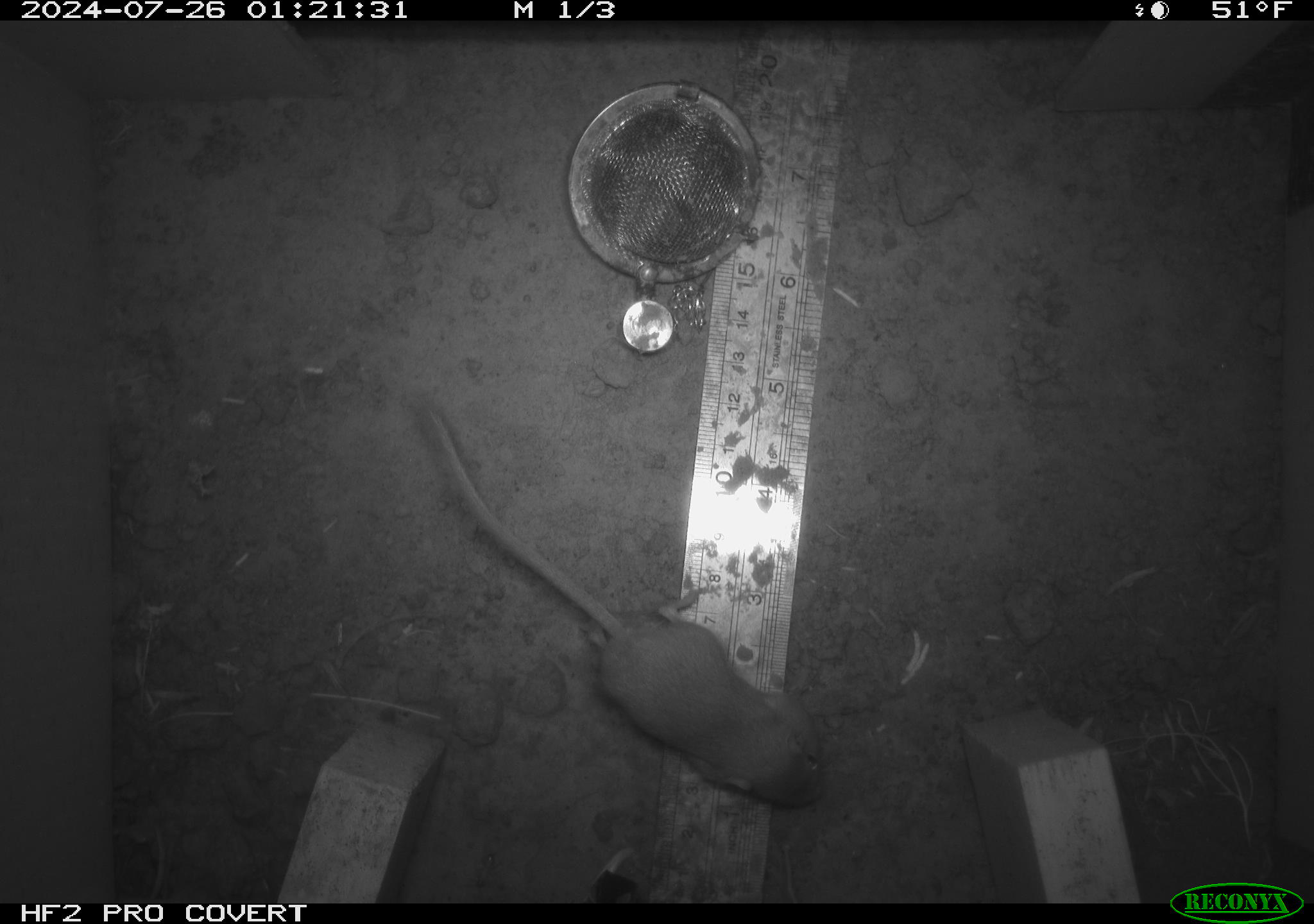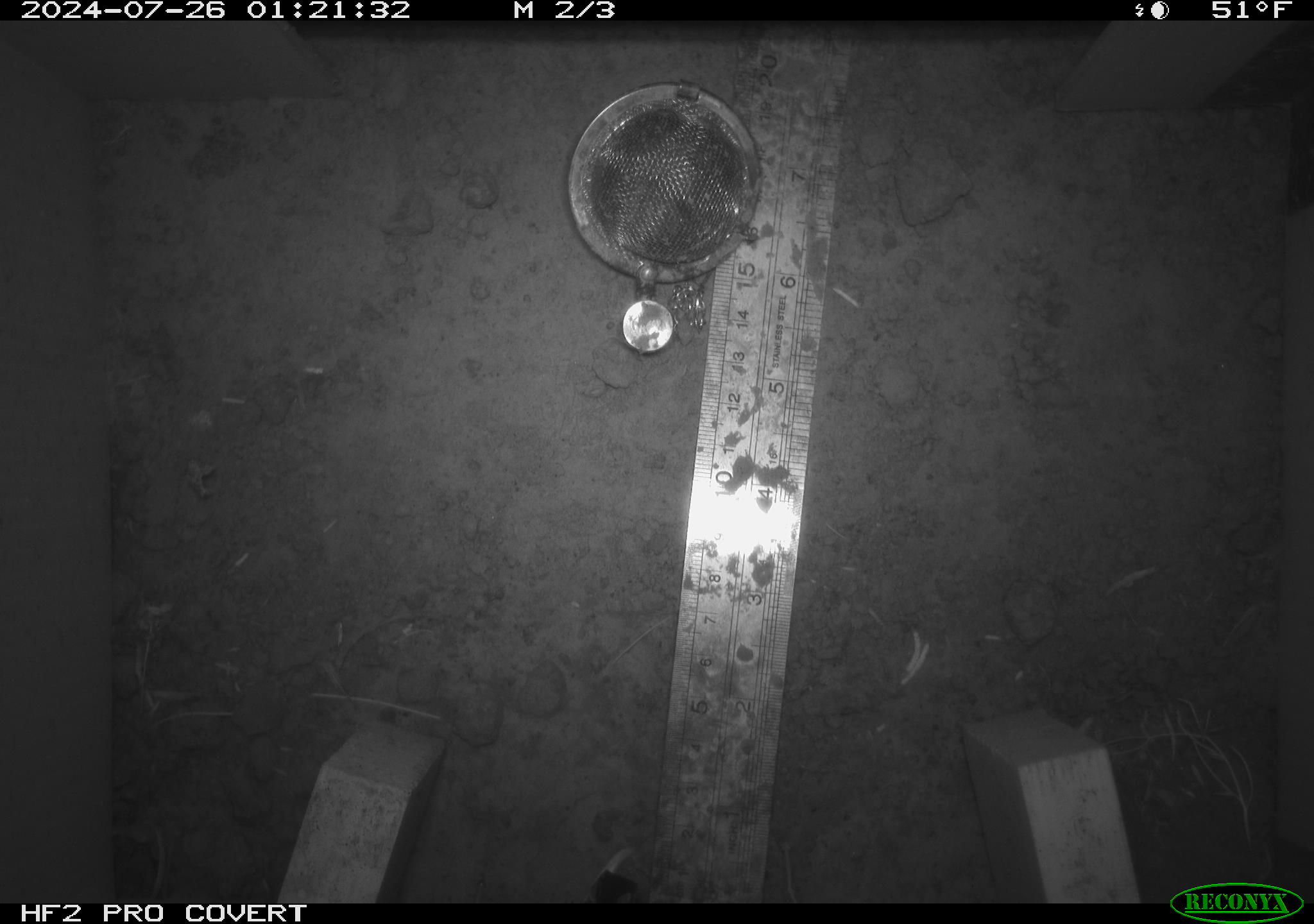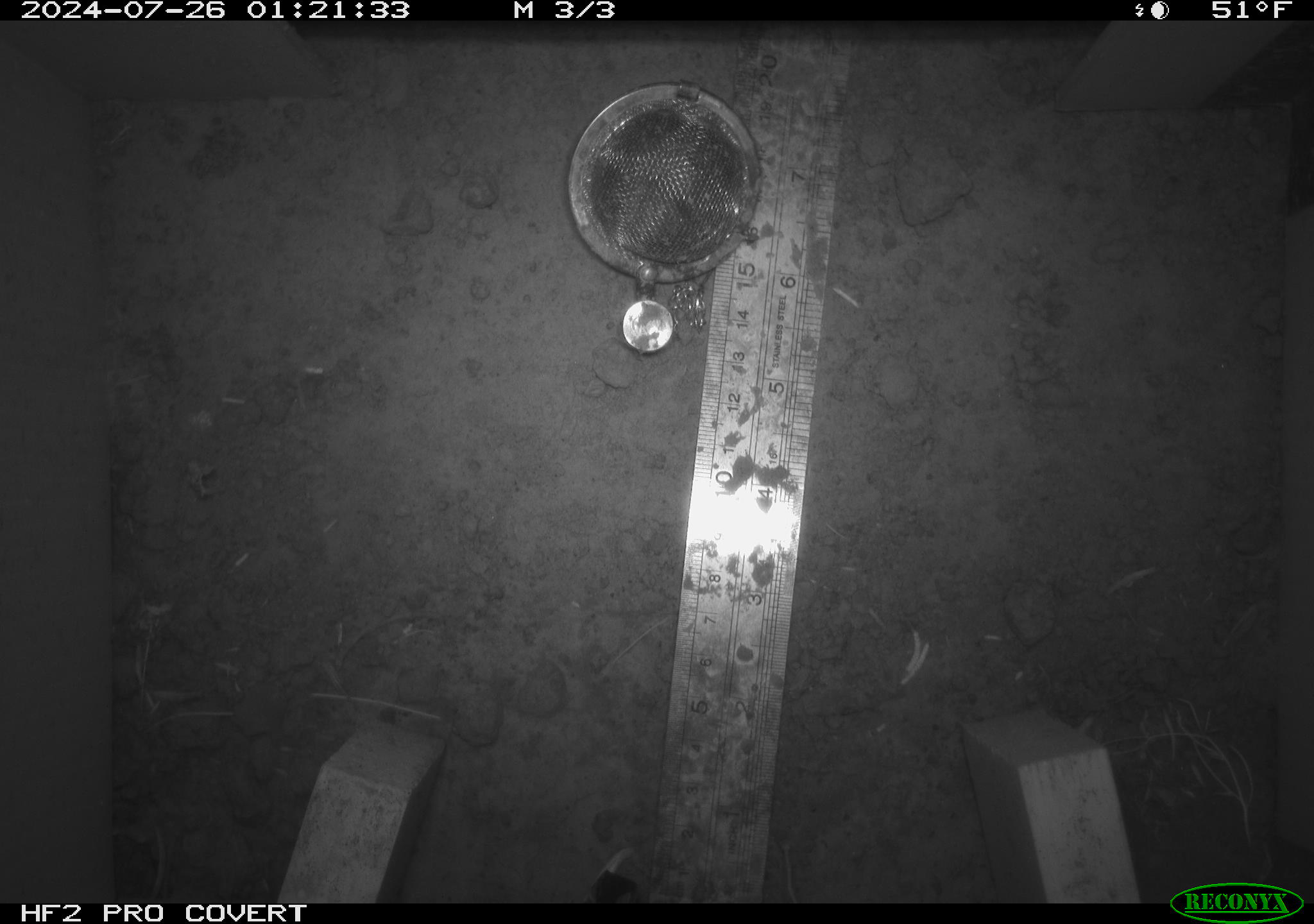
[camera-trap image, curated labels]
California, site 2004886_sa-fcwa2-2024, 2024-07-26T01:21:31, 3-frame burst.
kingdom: Animalia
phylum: Chordata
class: Mammalia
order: Rodentia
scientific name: Rodentia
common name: mouse species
Mouse species (Rodentia).